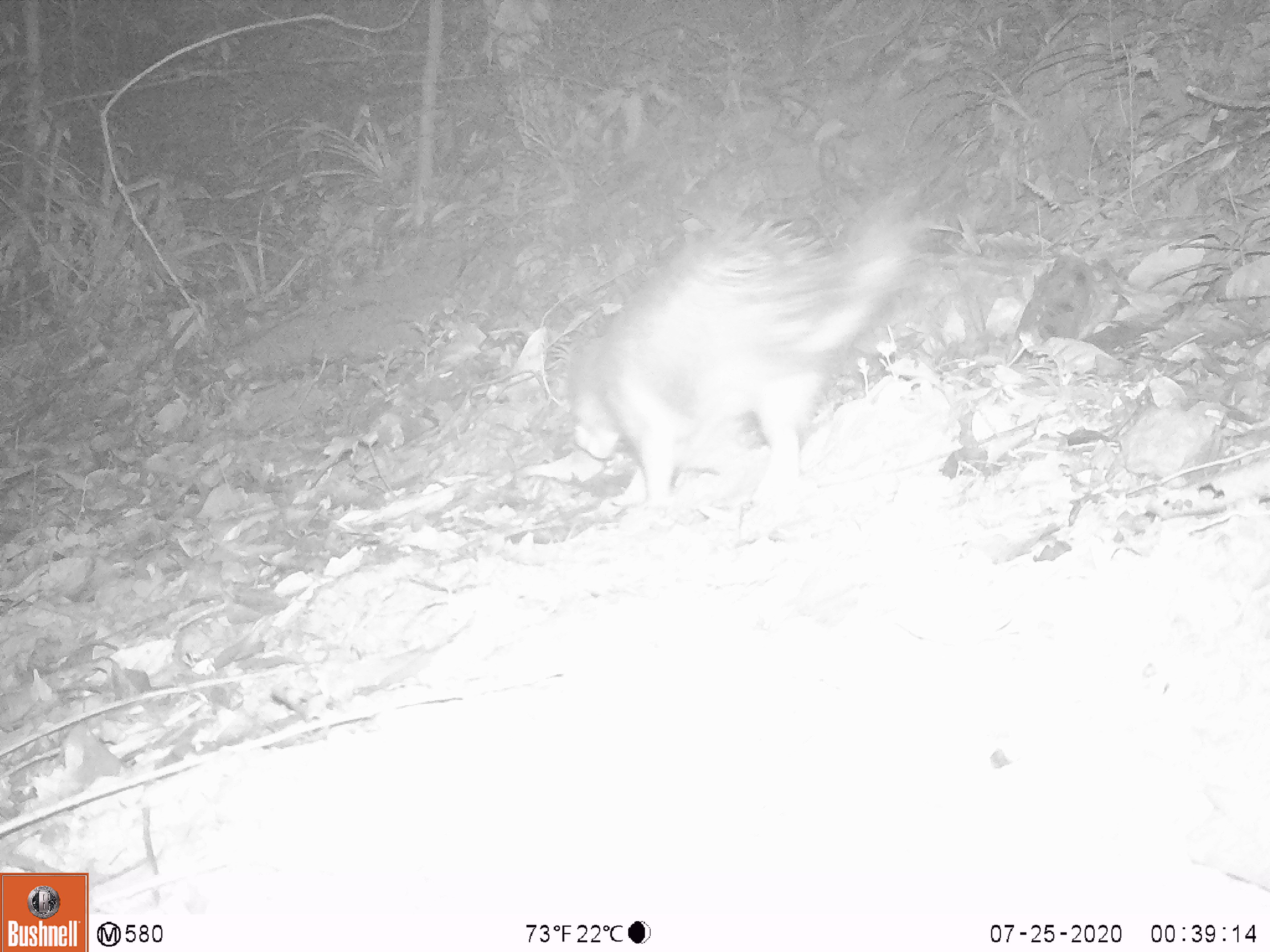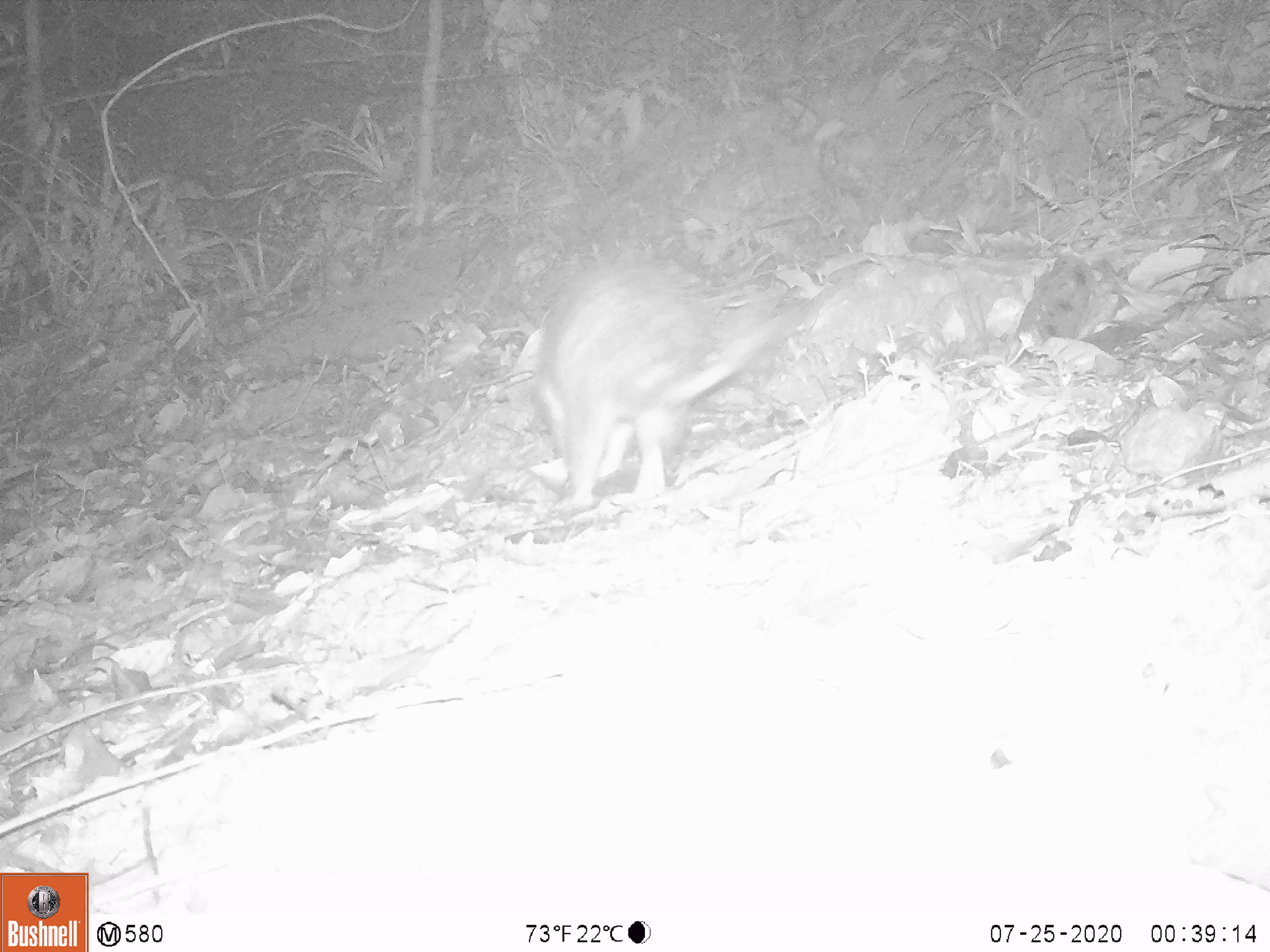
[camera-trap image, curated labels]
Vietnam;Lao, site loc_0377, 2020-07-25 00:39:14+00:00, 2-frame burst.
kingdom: Animalia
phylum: Chordata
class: Mammalia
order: Rodentia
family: Hystricidae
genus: Atherurus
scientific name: Atherurus macrourus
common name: asiatic brush-tailed porcupine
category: asiatic brush tailed porcupine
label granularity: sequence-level